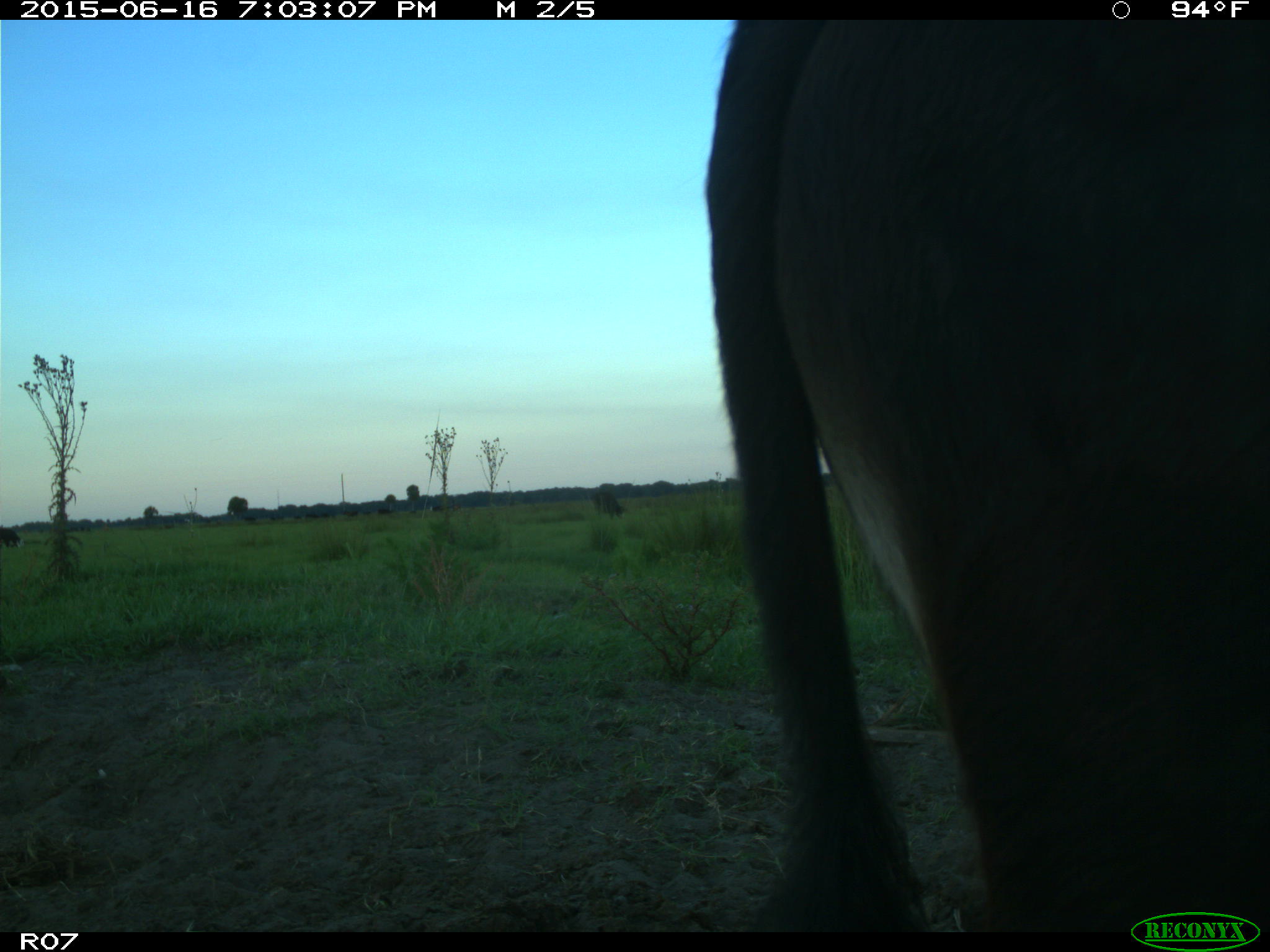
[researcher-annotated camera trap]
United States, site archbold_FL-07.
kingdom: Animalia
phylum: Chordata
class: Mammalia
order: Artiodactyla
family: Bovidae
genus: Bos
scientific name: Bos taurus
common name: domestic cow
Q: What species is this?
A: Bos taurus (domestic cow).